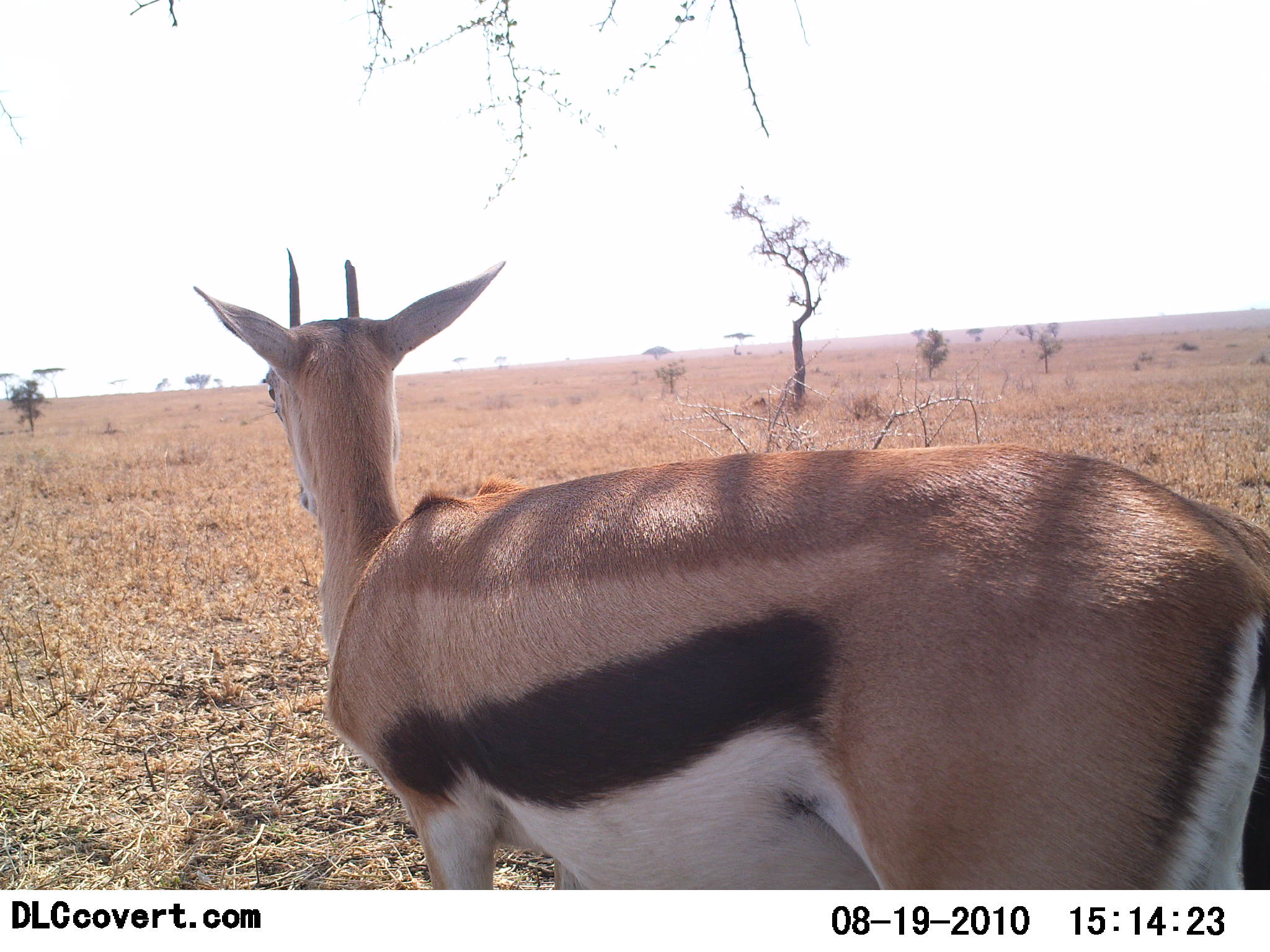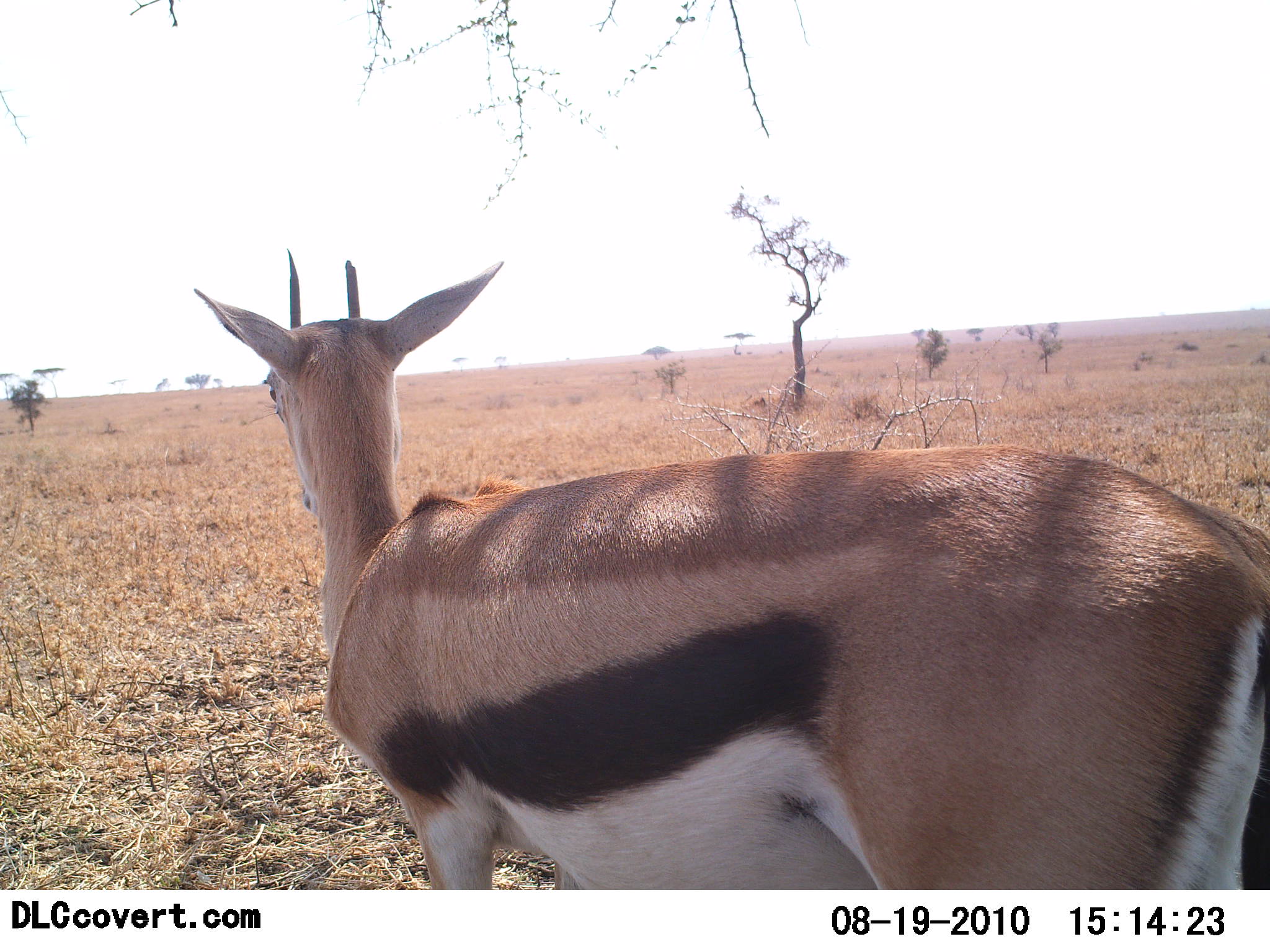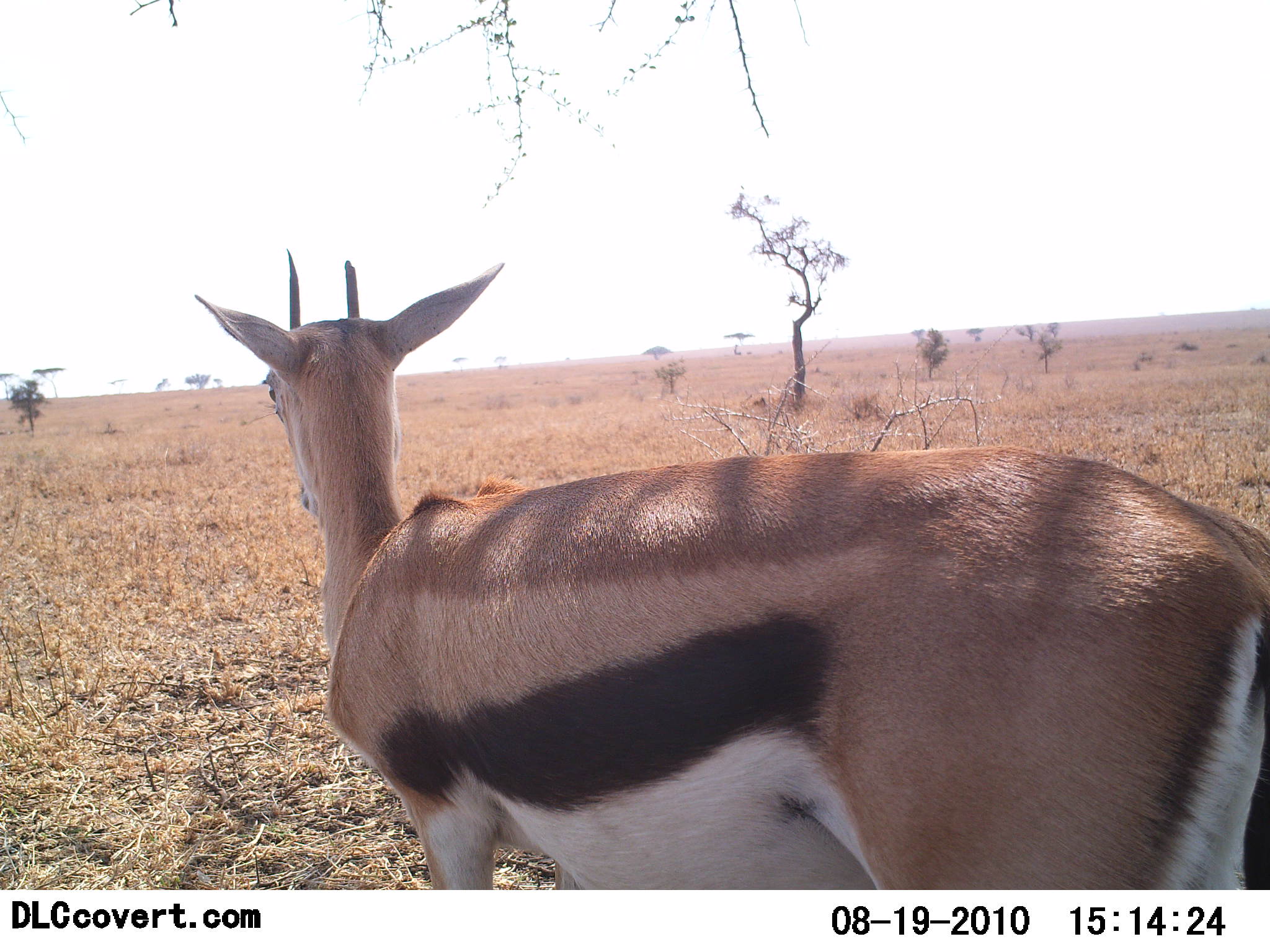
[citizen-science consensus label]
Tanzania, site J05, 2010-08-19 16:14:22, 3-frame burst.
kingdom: Animalia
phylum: Chordata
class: Mammalia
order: Artiodactyla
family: Bovidae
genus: Eudorcas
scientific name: Eudorcas thomsonii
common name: thomson's gazelle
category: gazellethomsons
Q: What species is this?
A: Gazellethomsons (thomson's gazelle) (Eudorcas thomsonii).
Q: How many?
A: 1.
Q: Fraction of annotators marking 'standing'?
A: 95%.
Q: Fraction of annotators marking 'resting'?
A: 0%.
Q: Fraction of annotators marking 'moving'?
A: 5%.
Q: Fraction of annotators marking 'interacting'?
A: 0%.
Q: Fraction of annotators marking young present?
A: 0%.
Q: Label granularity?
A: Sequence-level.